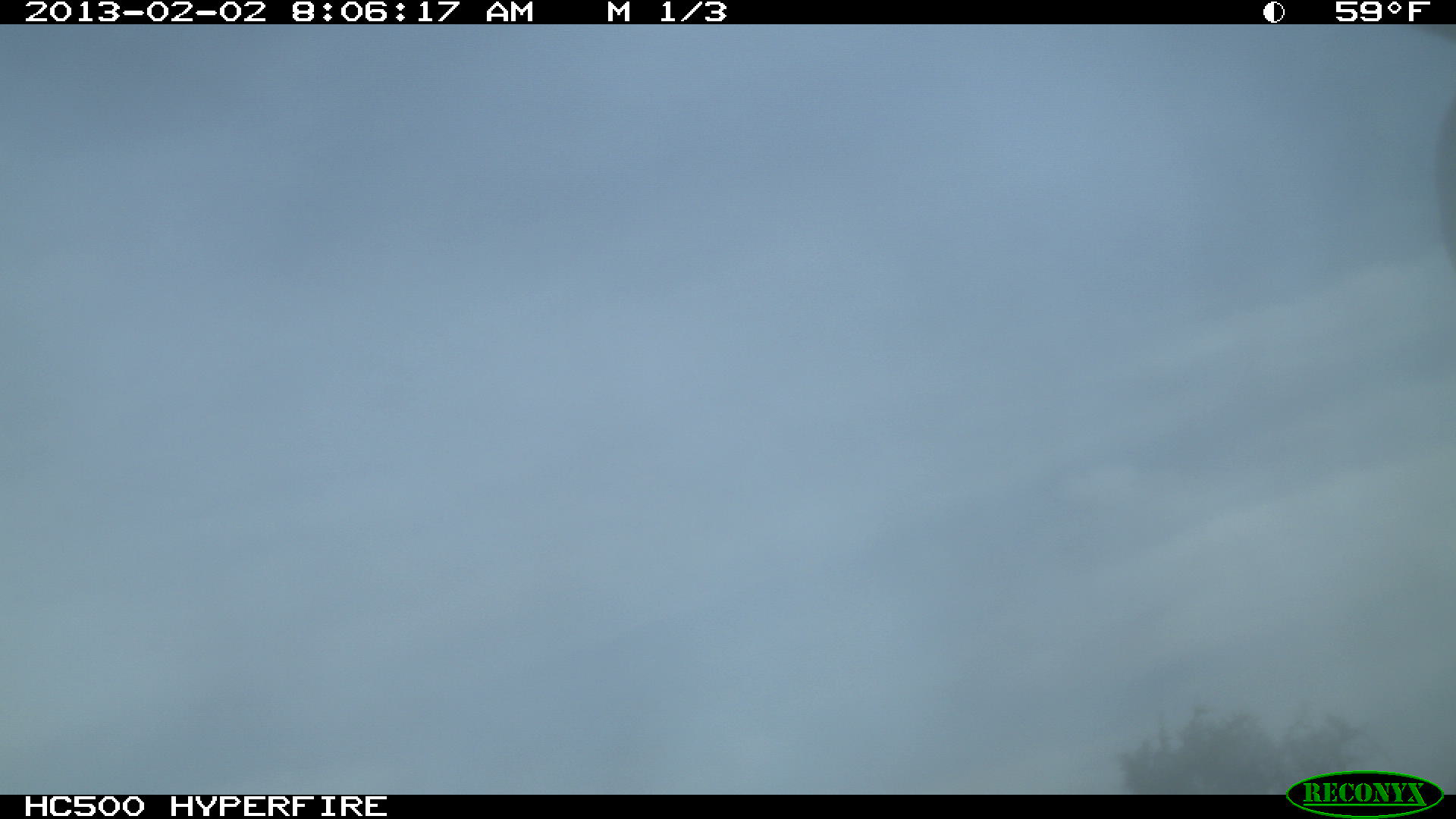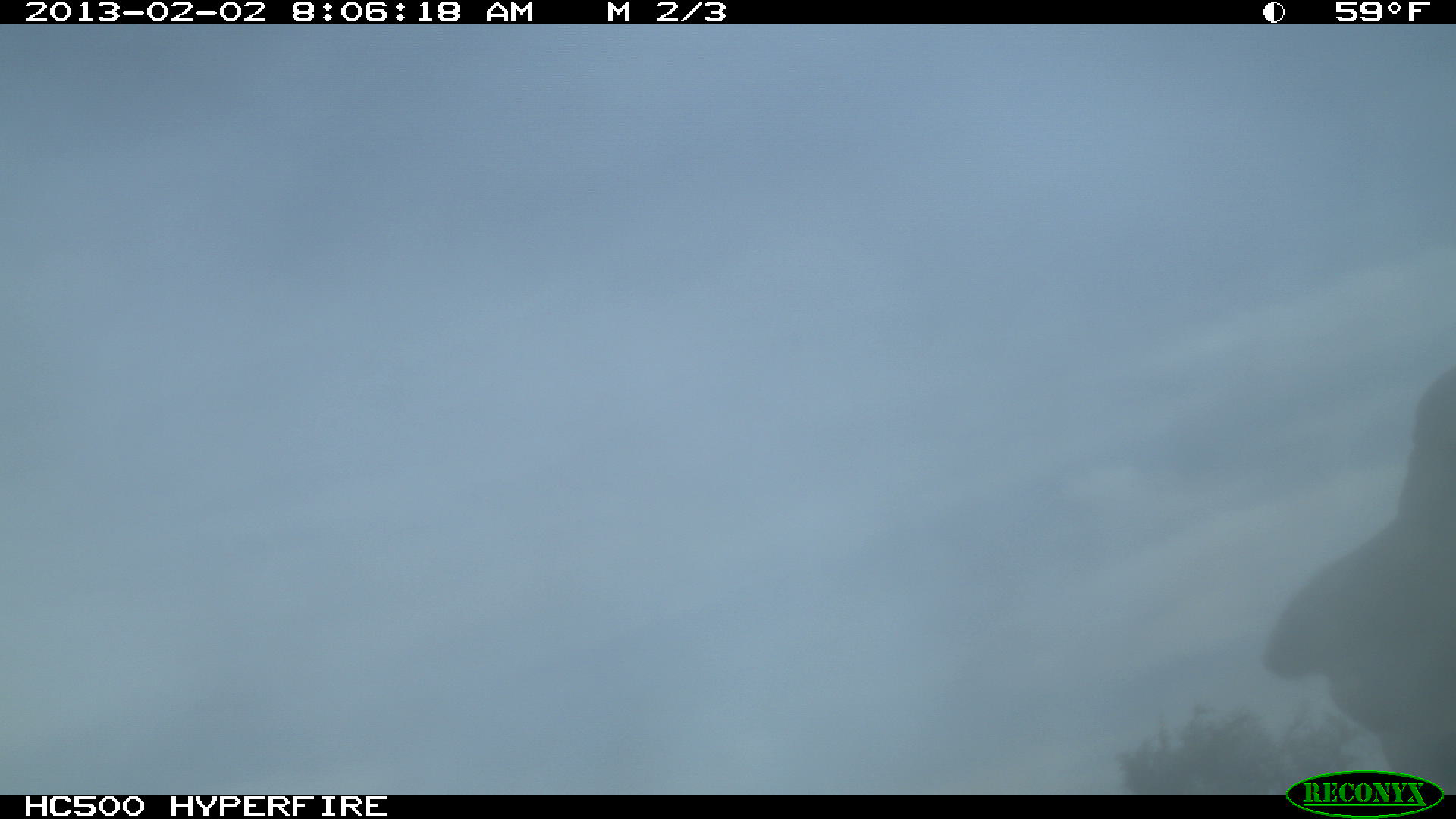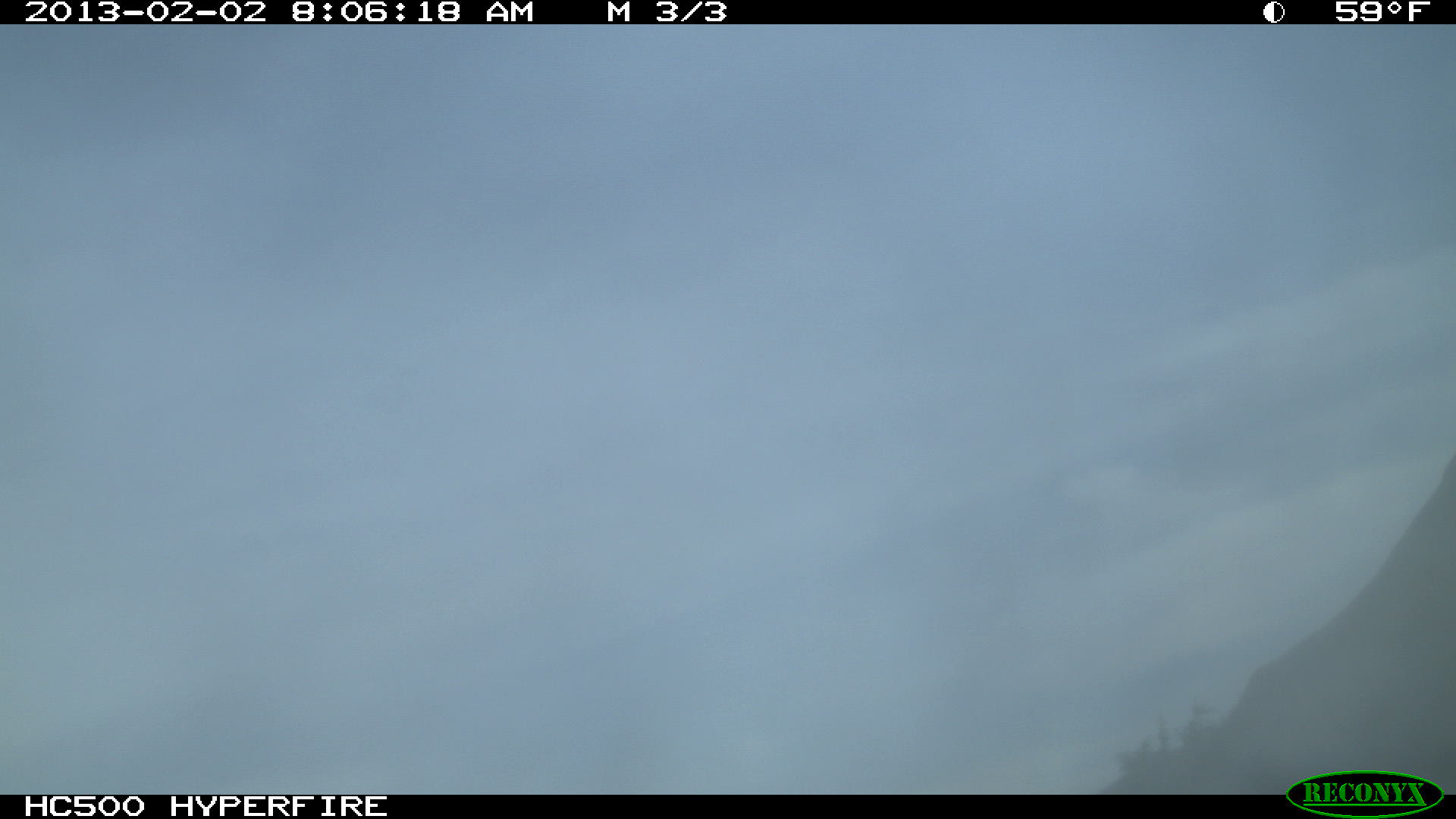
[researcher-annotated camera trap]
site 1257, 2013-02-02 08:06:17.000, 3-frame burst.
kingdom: Animalia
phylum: Chordata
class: Mammalia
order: Artiodactyla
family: Bovidae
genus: Bos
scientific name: Bos taurus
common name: domestic cattle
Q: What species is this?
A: Bos taurus (domestic cattle).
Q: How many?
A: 1.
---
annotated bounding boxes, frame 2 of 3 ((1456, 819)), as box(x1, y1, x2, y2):
bos taurus: box(1263, 342, 1456, 792)